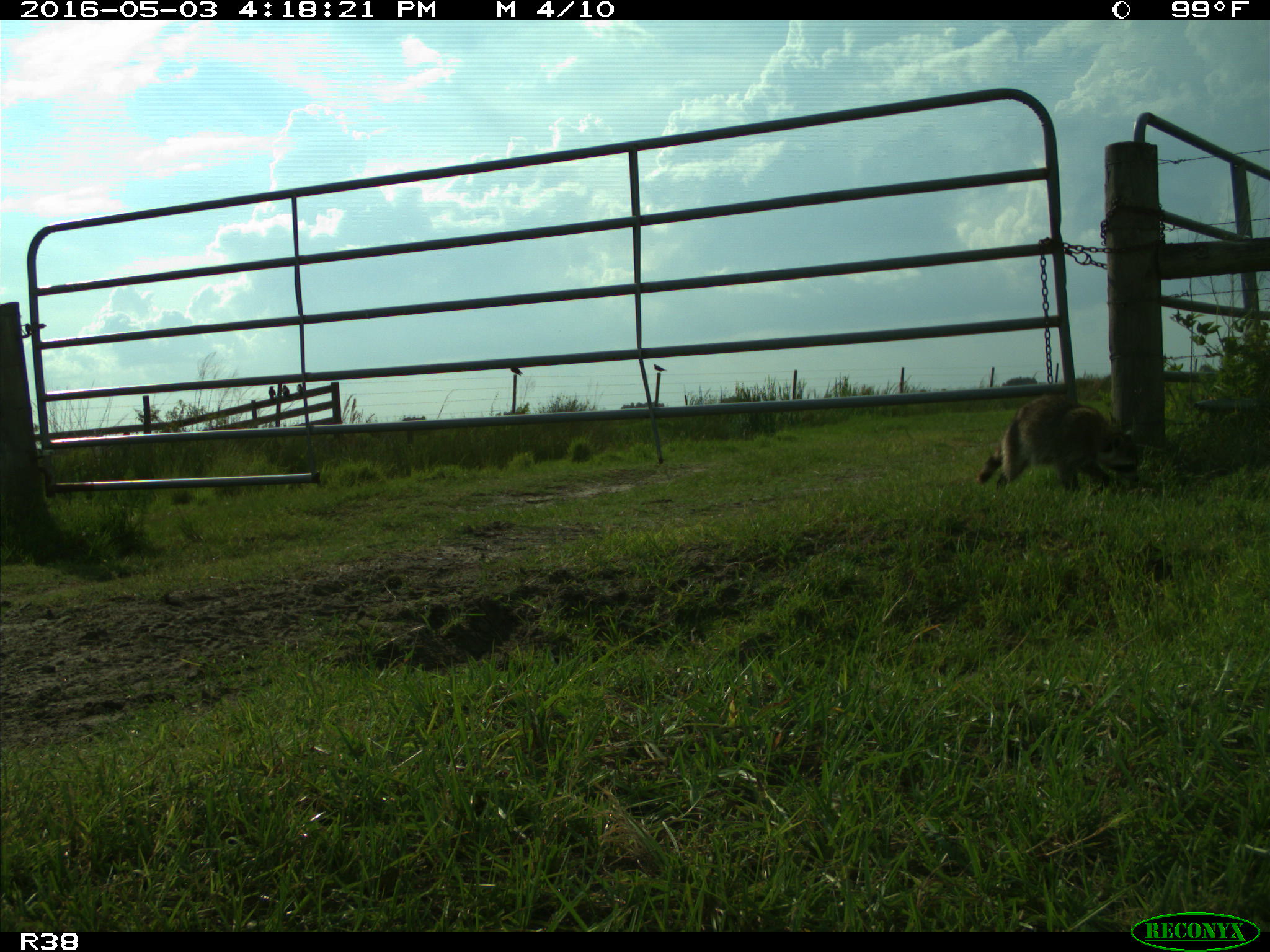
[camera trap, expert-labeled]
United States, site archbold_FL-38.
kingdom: Animalia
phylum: Chordata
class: Mammalia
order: Carnivora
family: Procyonidae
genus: Procyon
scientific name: Procyon lotor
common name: common raccoon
Procyon lotor (common raccoon).